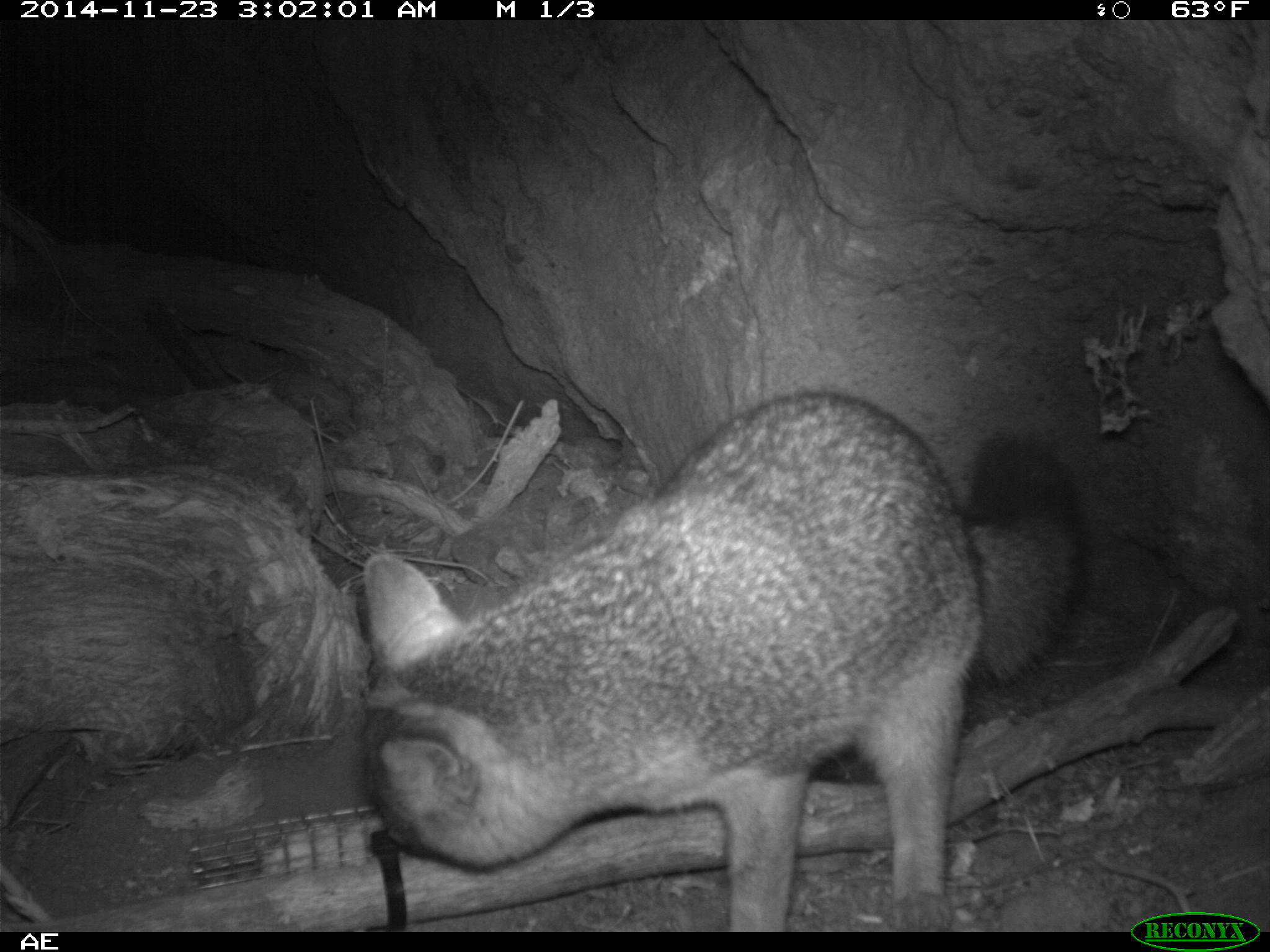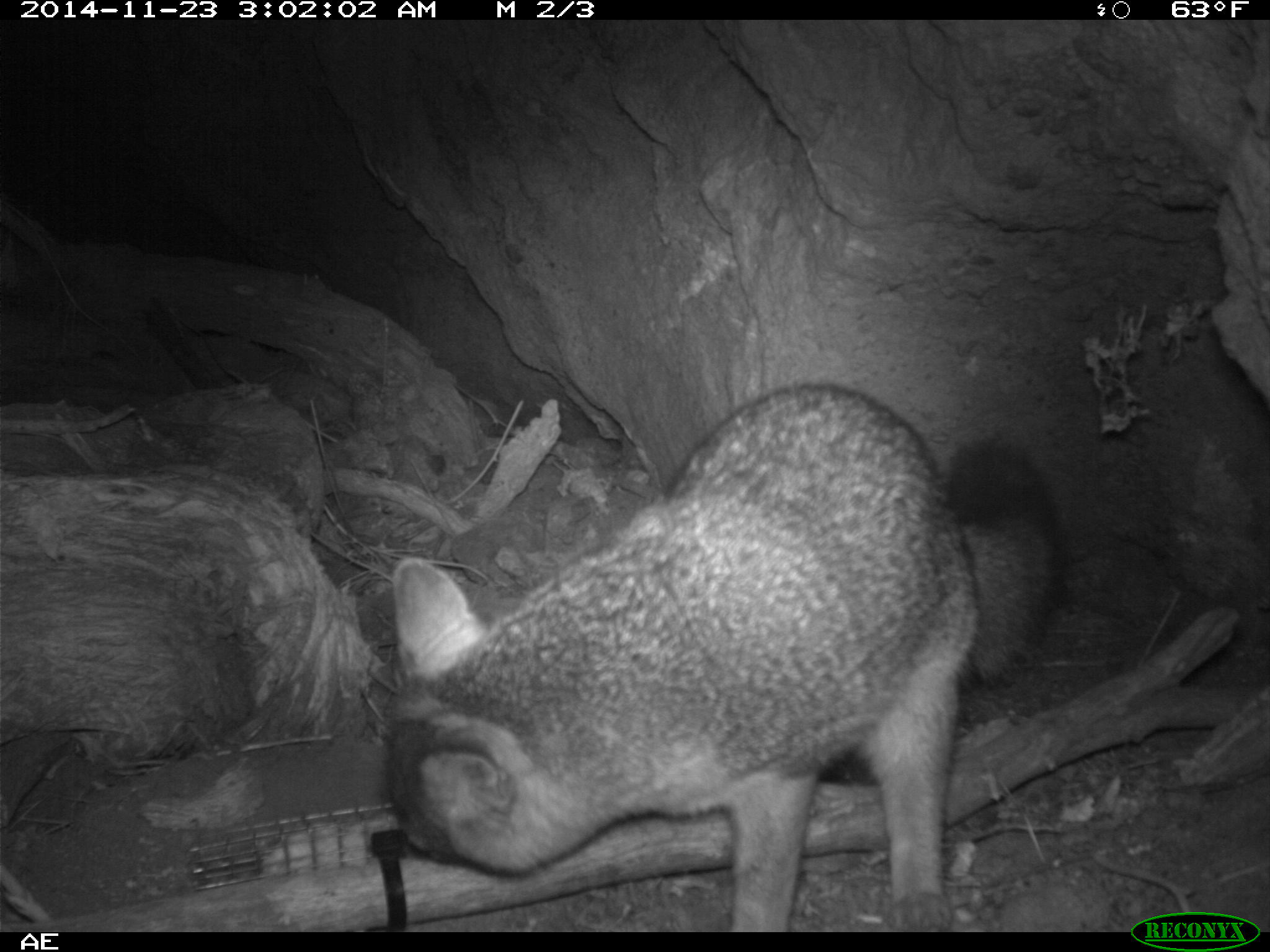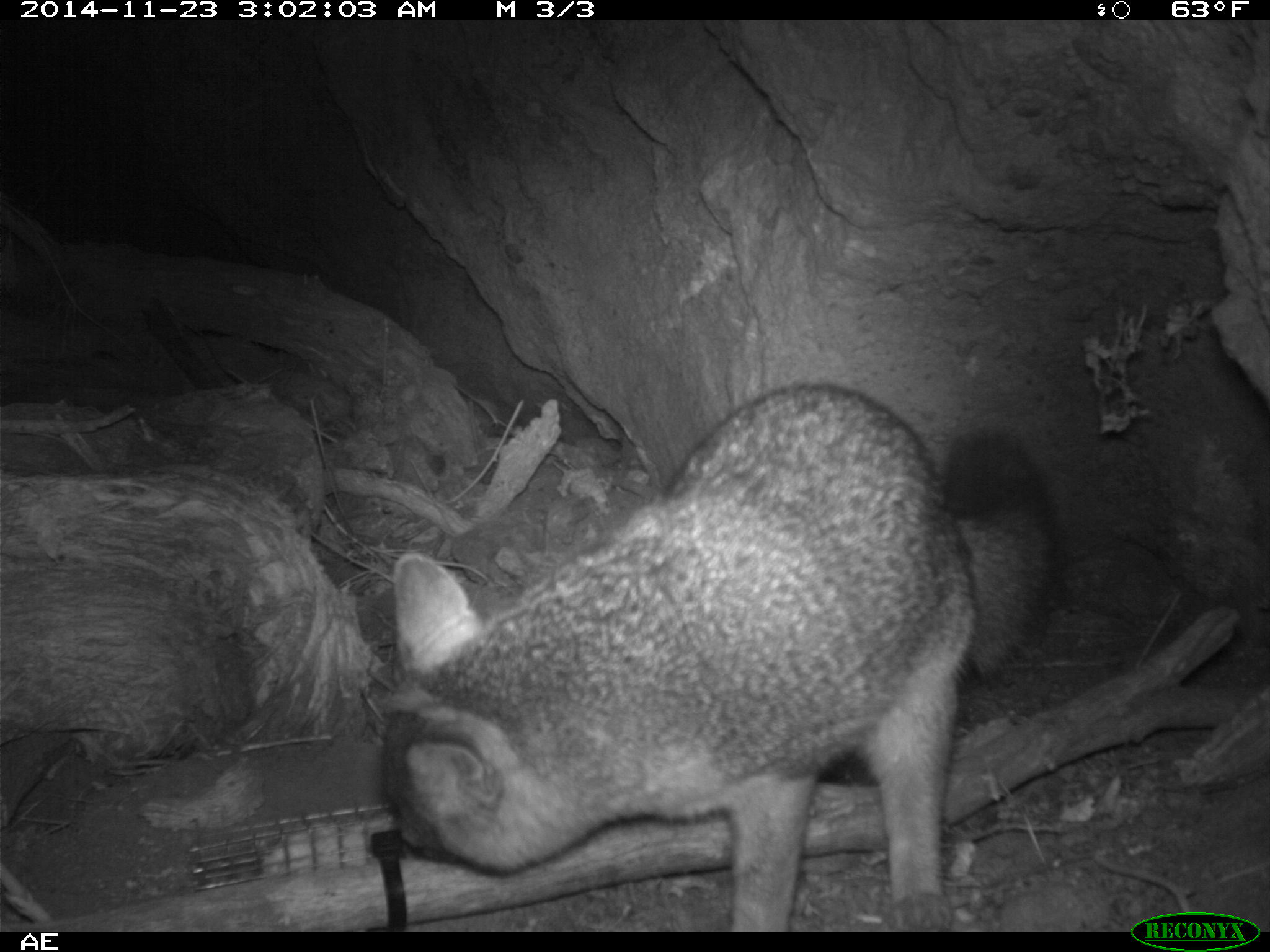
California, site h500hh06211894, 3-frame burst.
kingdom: Animalia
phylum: Chordata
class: Mammalia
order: Carnivora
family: Canidae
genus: Urocyon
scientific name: Urocyon littoralis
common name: island fox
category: fox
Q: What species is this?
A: Fox (island fox) (Urocyon littoralis).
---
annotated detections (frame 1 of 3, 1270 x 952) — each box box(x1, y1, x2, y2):
fox: box(360, 390, 1059, 930)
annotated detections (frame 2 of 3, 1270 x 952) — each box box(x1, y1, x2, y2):
fox: box(384, 384, 1057, 928)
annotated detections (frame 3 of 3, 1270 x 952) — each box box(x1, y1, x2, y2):
fox: box(379, 378, 1060, 930)